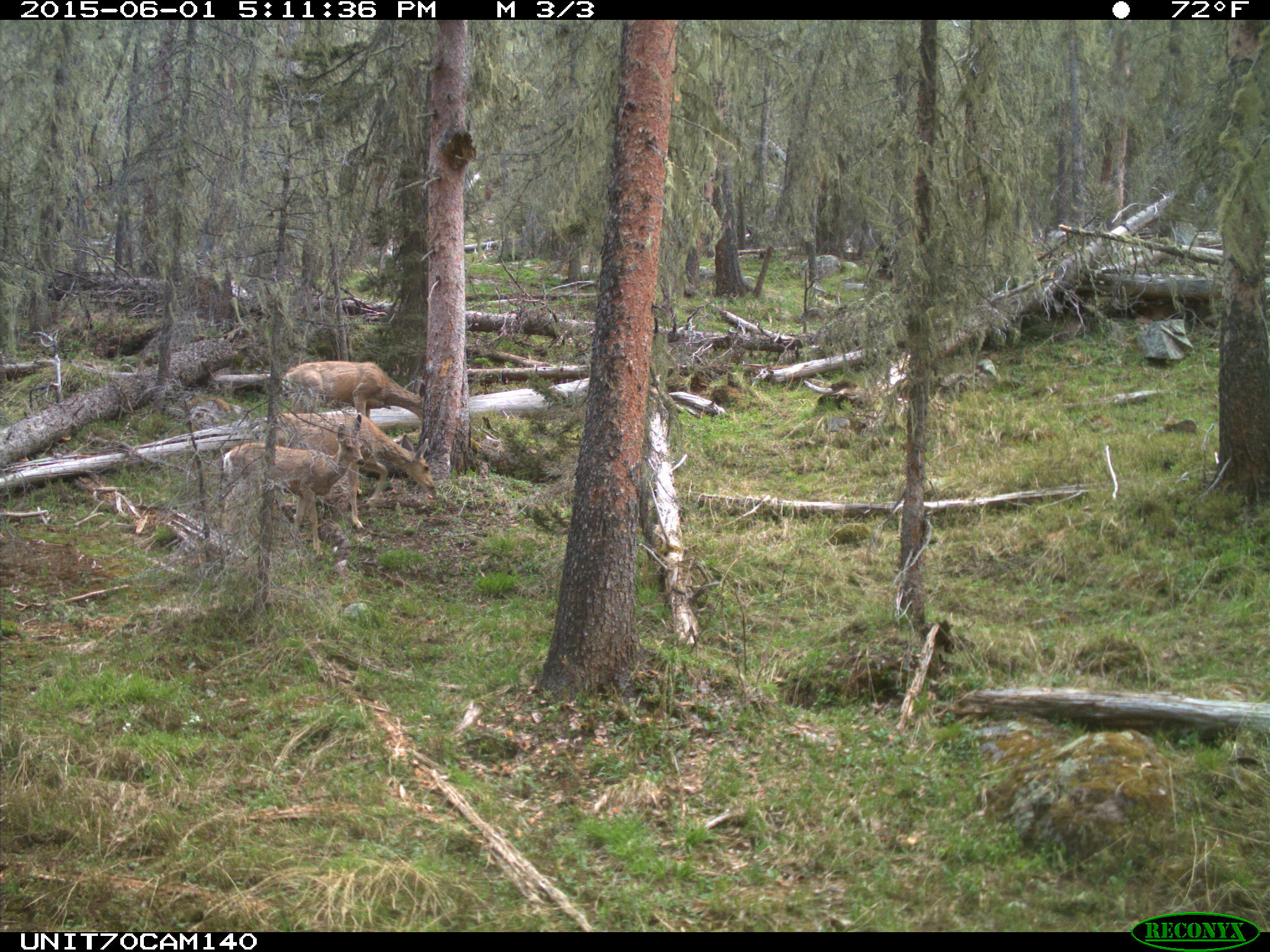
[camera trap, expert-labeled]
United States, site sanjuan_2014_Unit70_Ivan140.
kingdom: Animalia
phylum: Chordata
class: Mammalia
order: Artiodactyla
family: Cervidae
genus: Odocoileus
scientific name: Odocoileus hemionus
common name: mule deer